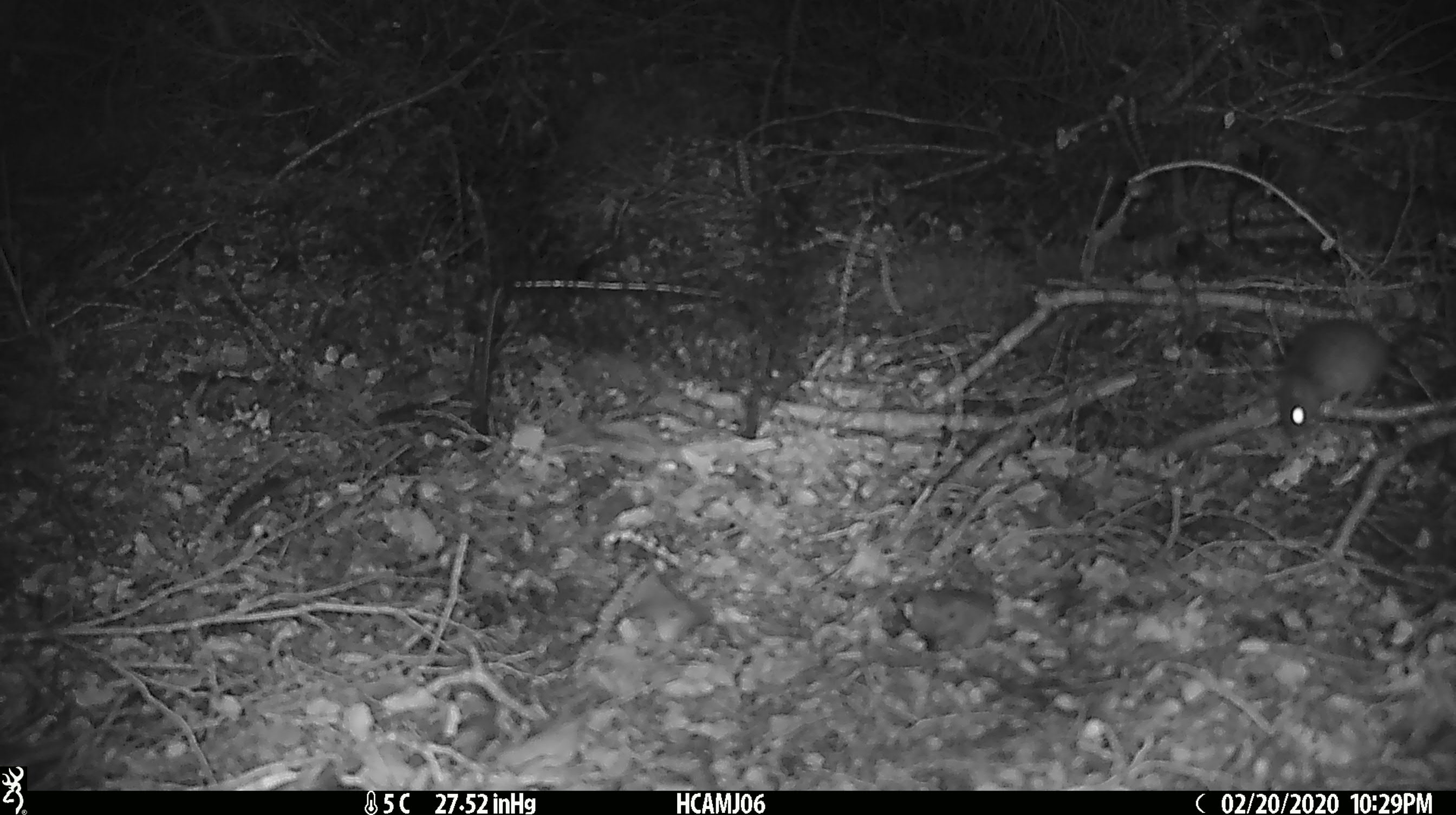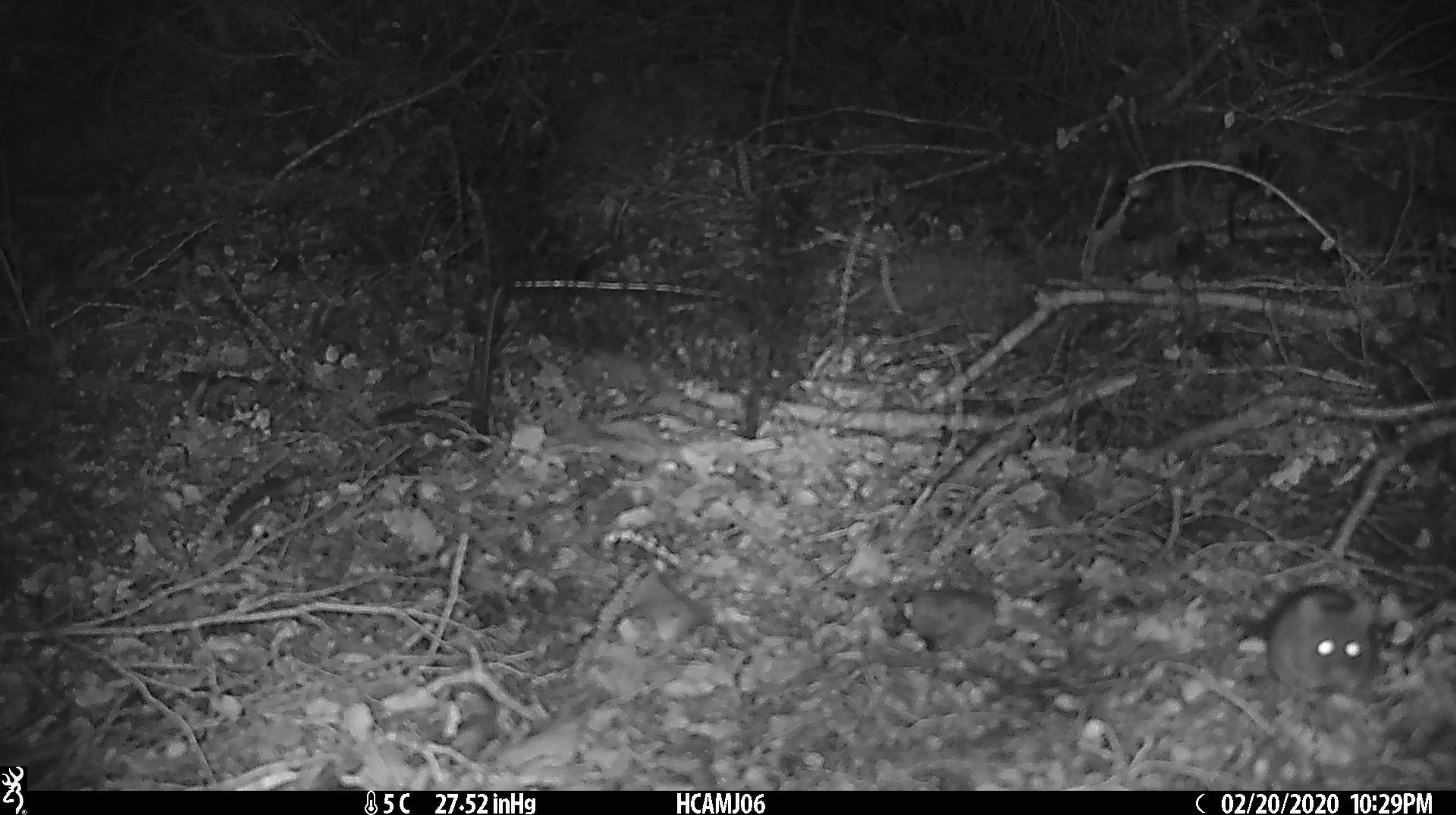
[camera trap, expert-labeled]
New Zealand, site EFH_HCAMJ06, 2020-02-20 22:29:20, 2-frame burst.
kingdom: Animalia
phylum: Chordata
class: Mammalia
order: Rodentia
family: Muridae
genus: Mus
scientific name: Mus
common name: mouse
Mouse (Mus).